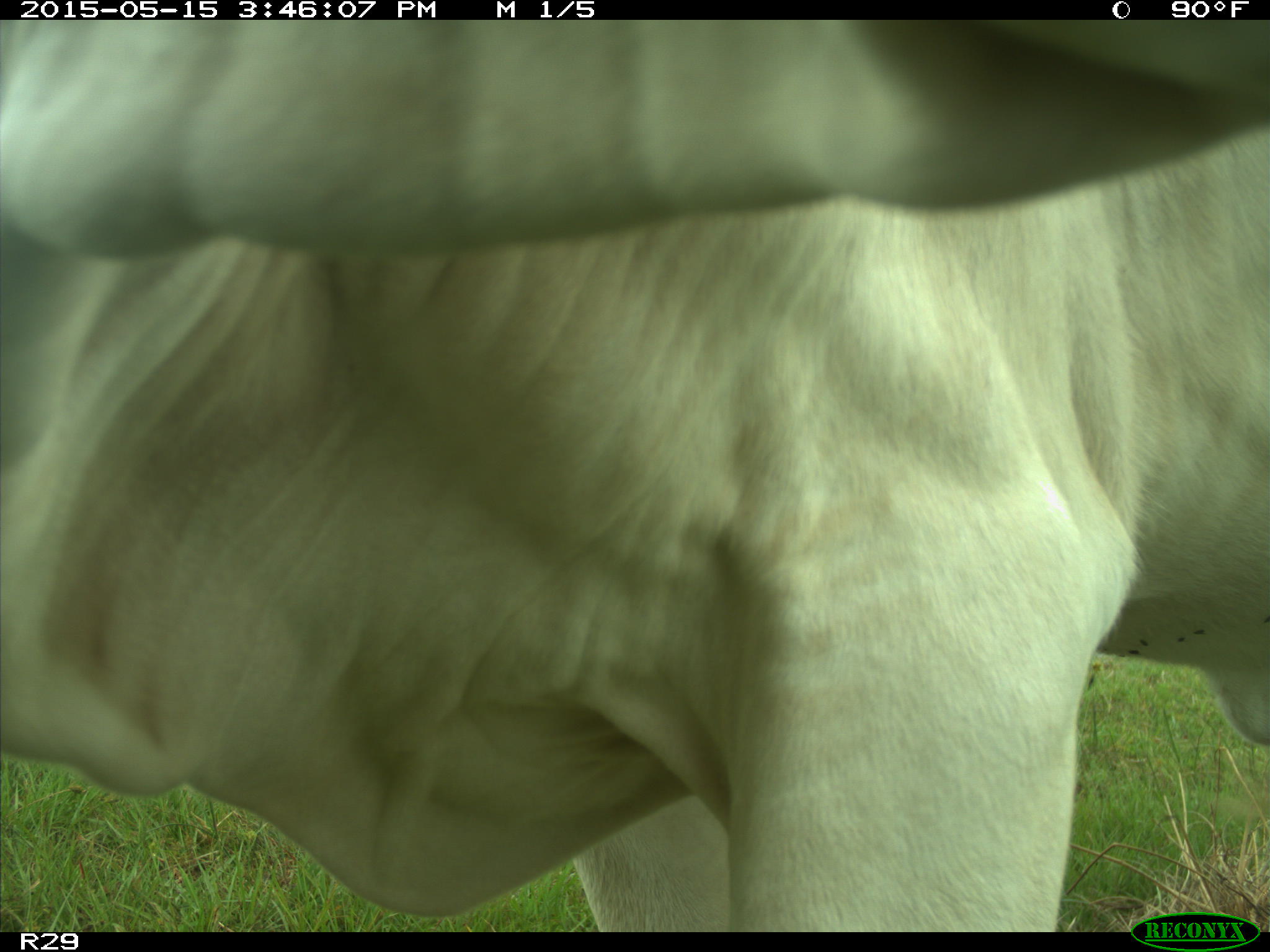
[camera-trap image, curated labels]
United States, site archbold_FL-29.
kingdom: Animalia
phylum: Chordata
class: Mammalia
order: Artiodactyla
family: Bovidae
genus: Bos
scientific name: Bos taurus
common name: domestic cow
Bos taurus (domestic cow).